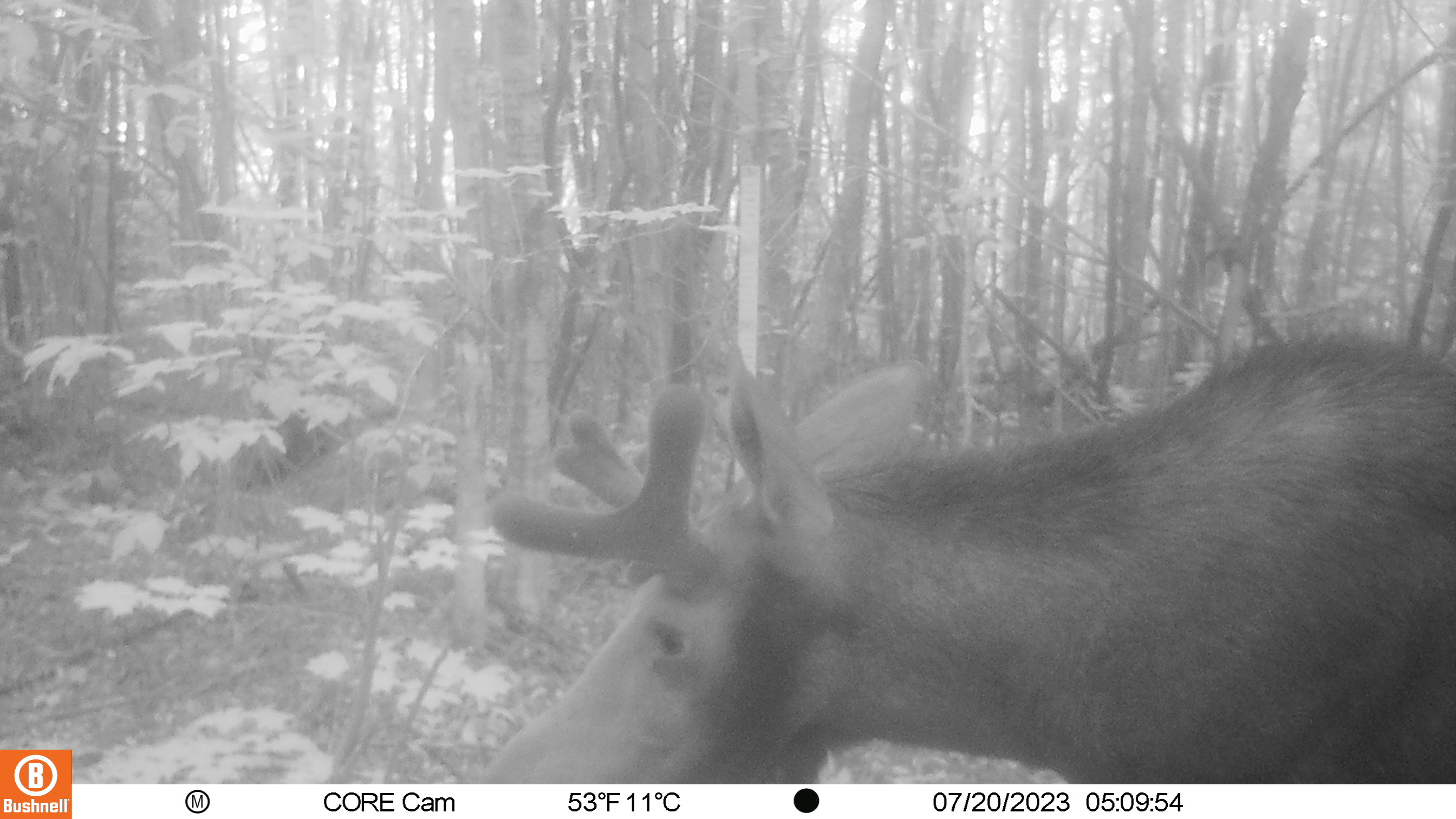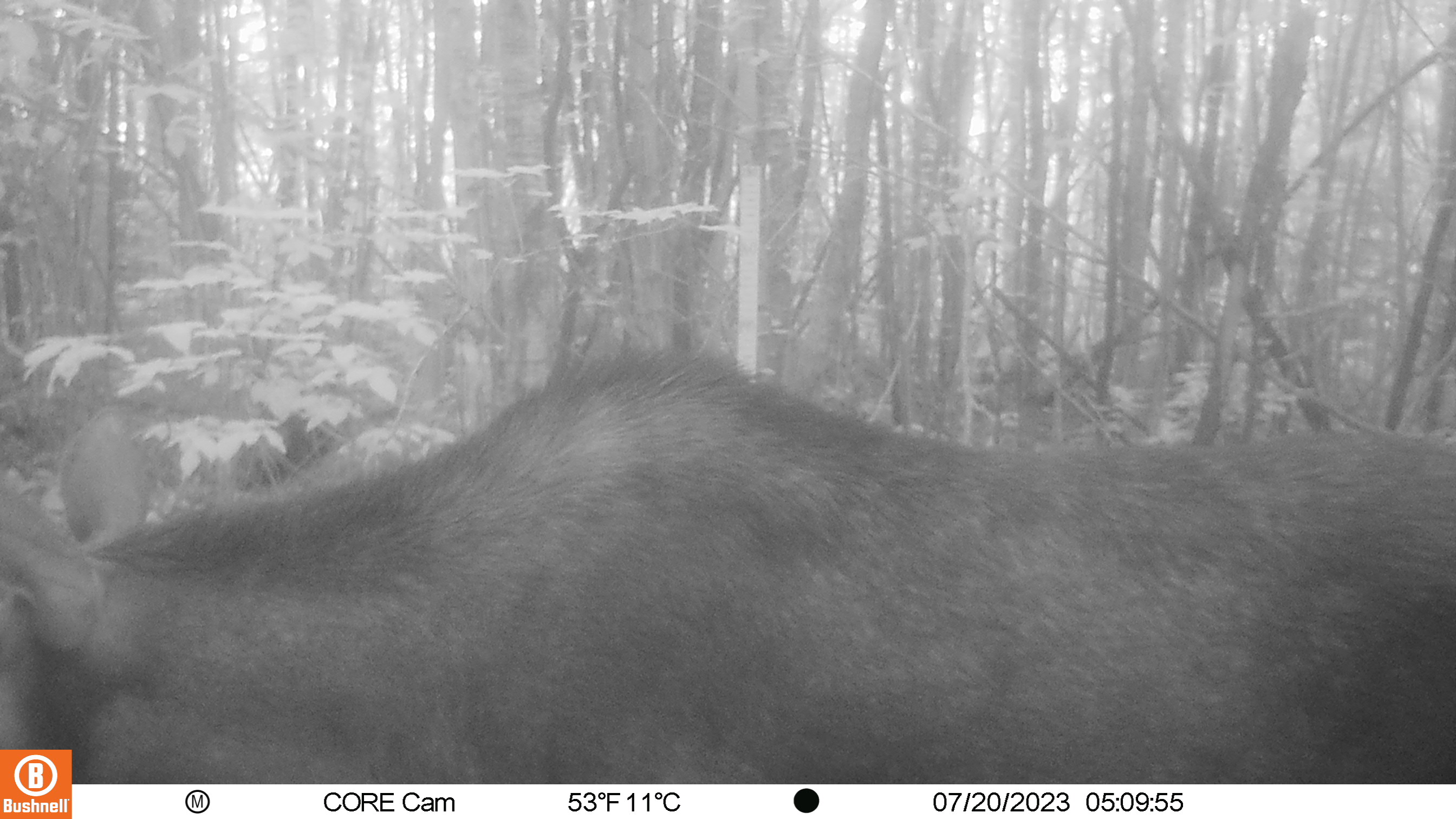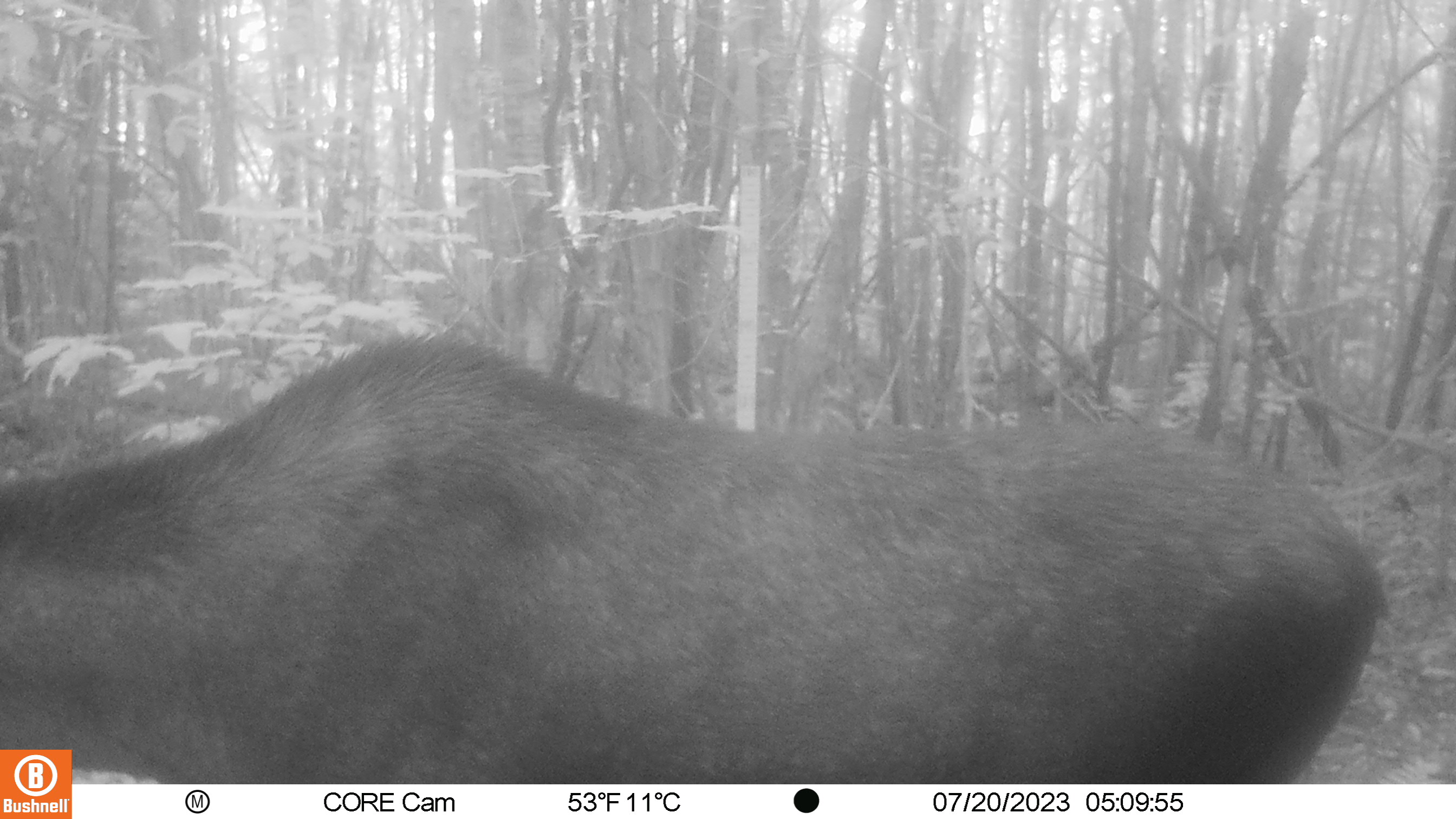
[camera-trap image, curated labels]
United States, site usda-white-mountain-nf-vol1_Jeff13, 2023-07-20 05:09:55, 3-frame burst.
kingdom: Animalia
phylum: Chordata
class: Mammalia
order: Artiodactyla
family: Cervidae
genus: Alces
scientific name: Alces alces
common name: moose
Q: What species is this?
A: Moose (Alces alces).